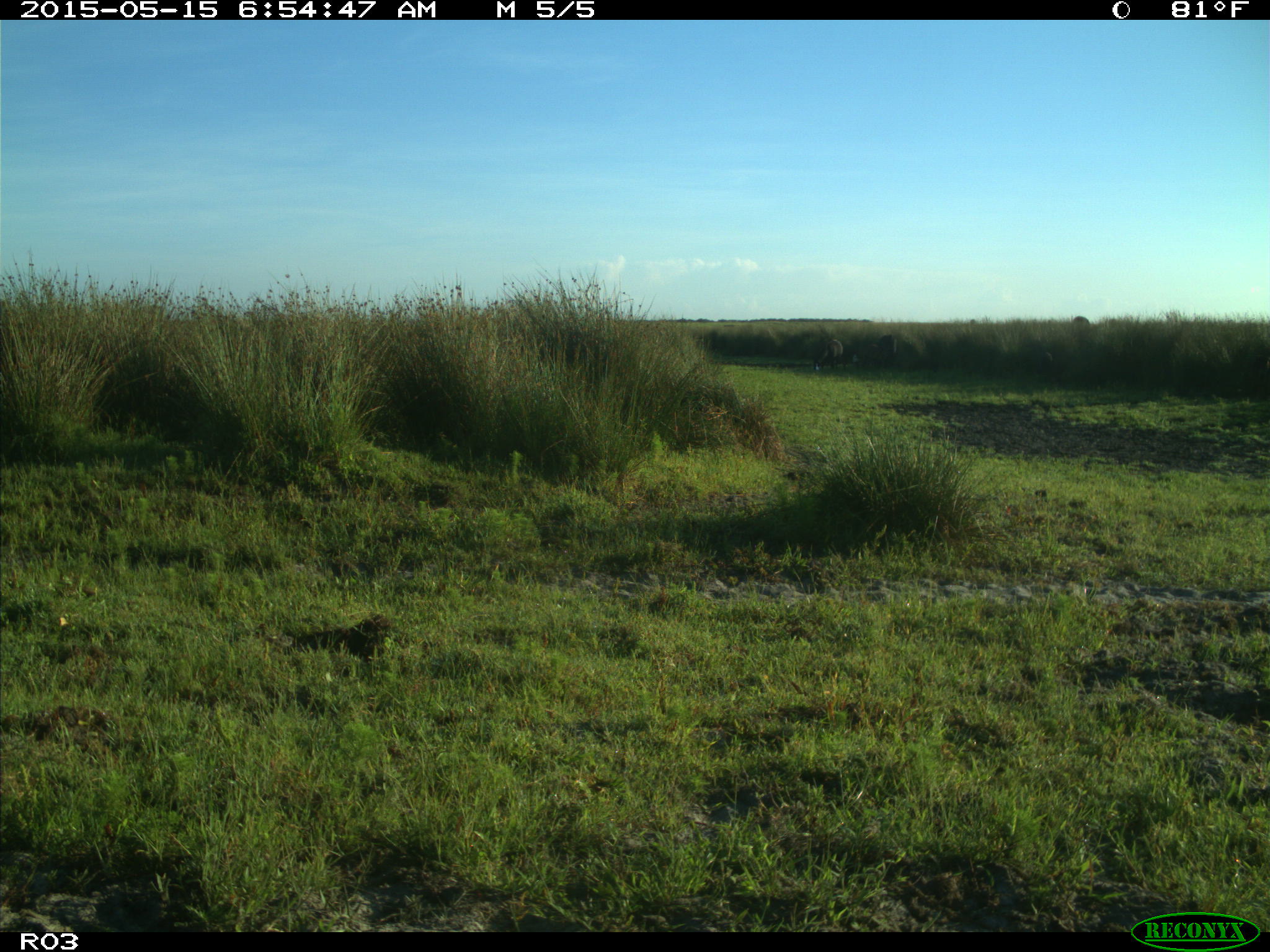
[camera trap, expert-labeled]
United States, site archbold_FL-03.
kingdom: Animalia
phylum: Chordata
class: Mammalia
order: Artiodactyla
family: Bovidae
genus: Bos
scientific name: Bos taurus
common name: domestic cow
Bos taurus (domestic cow).